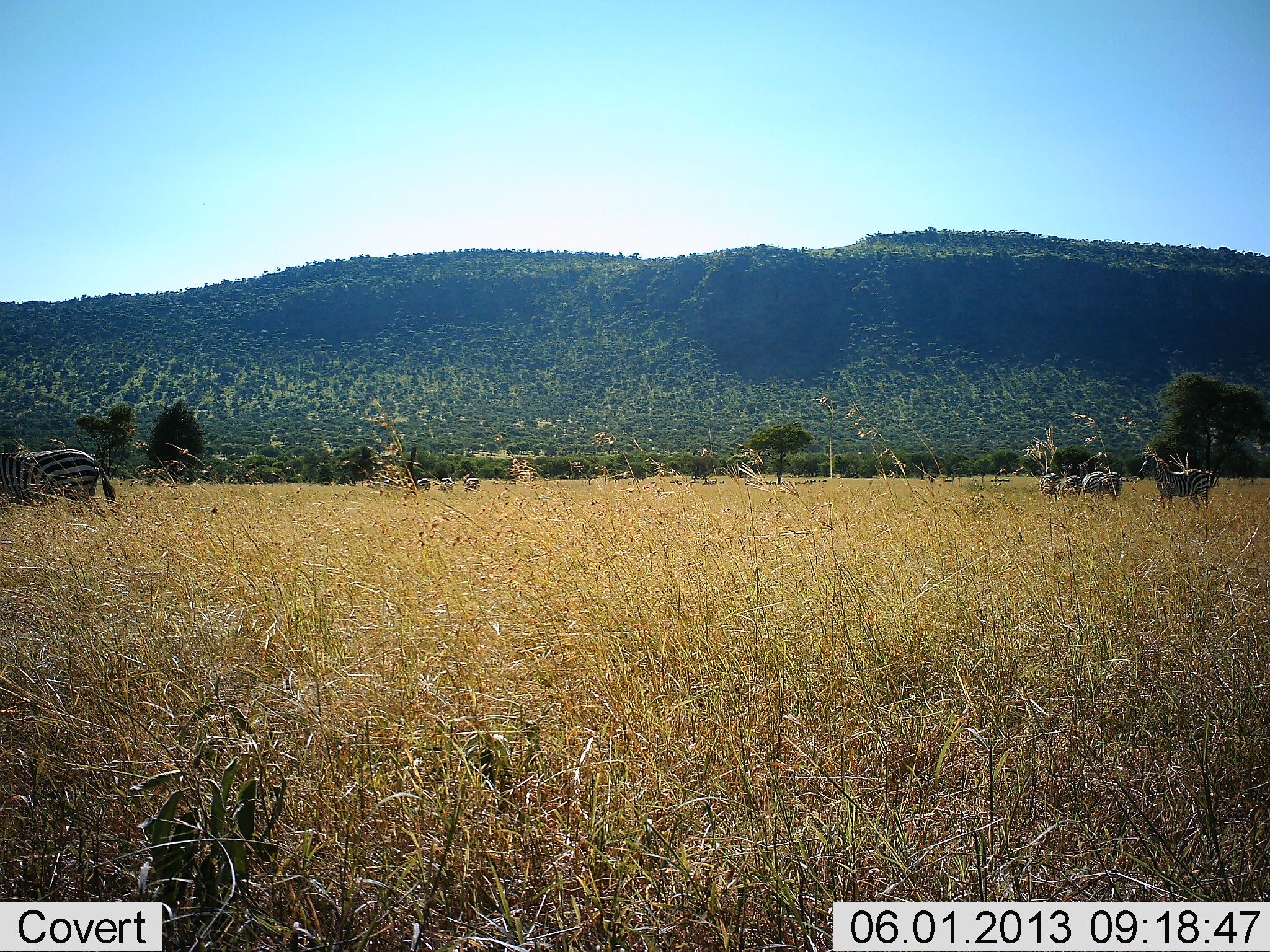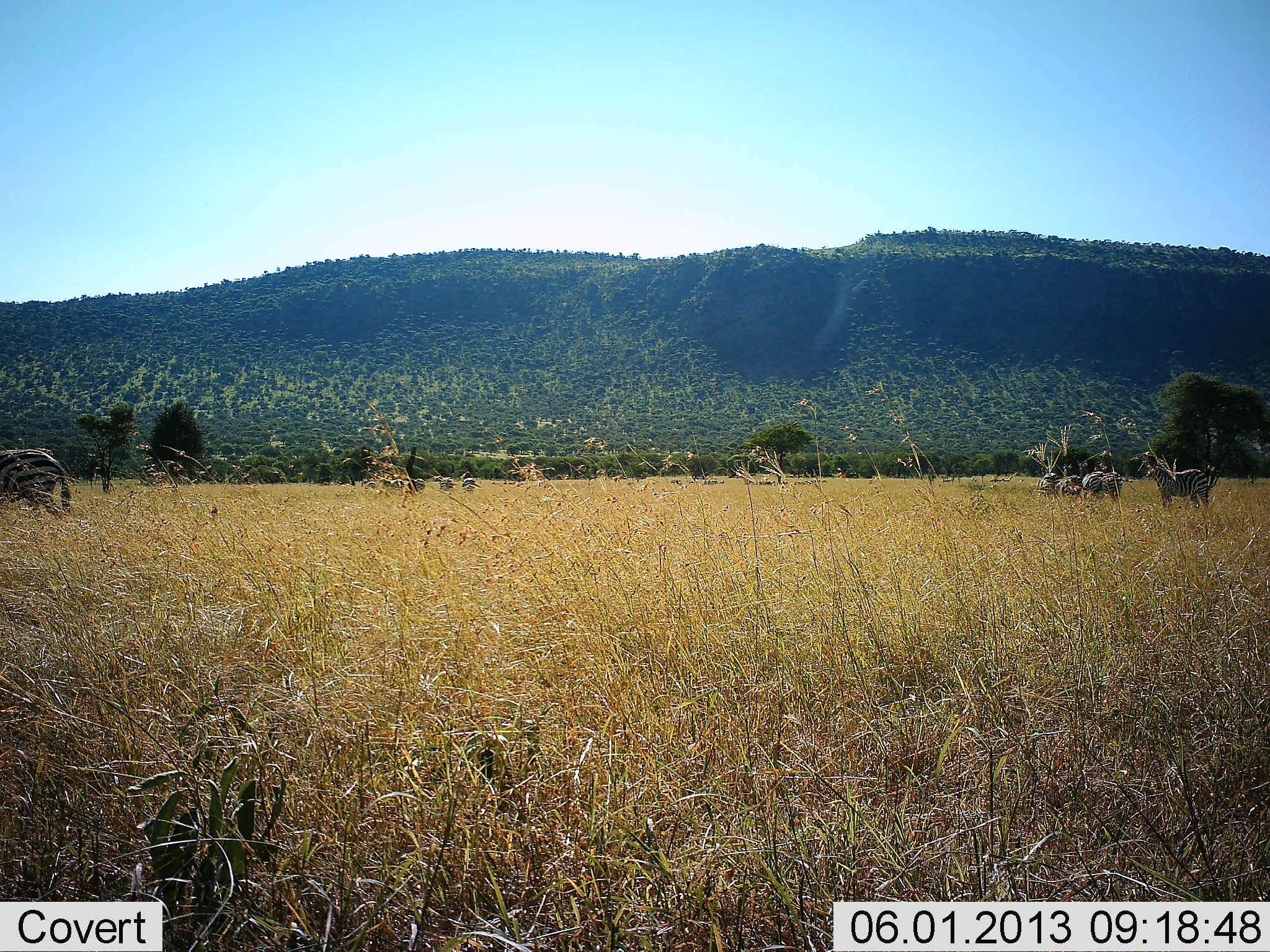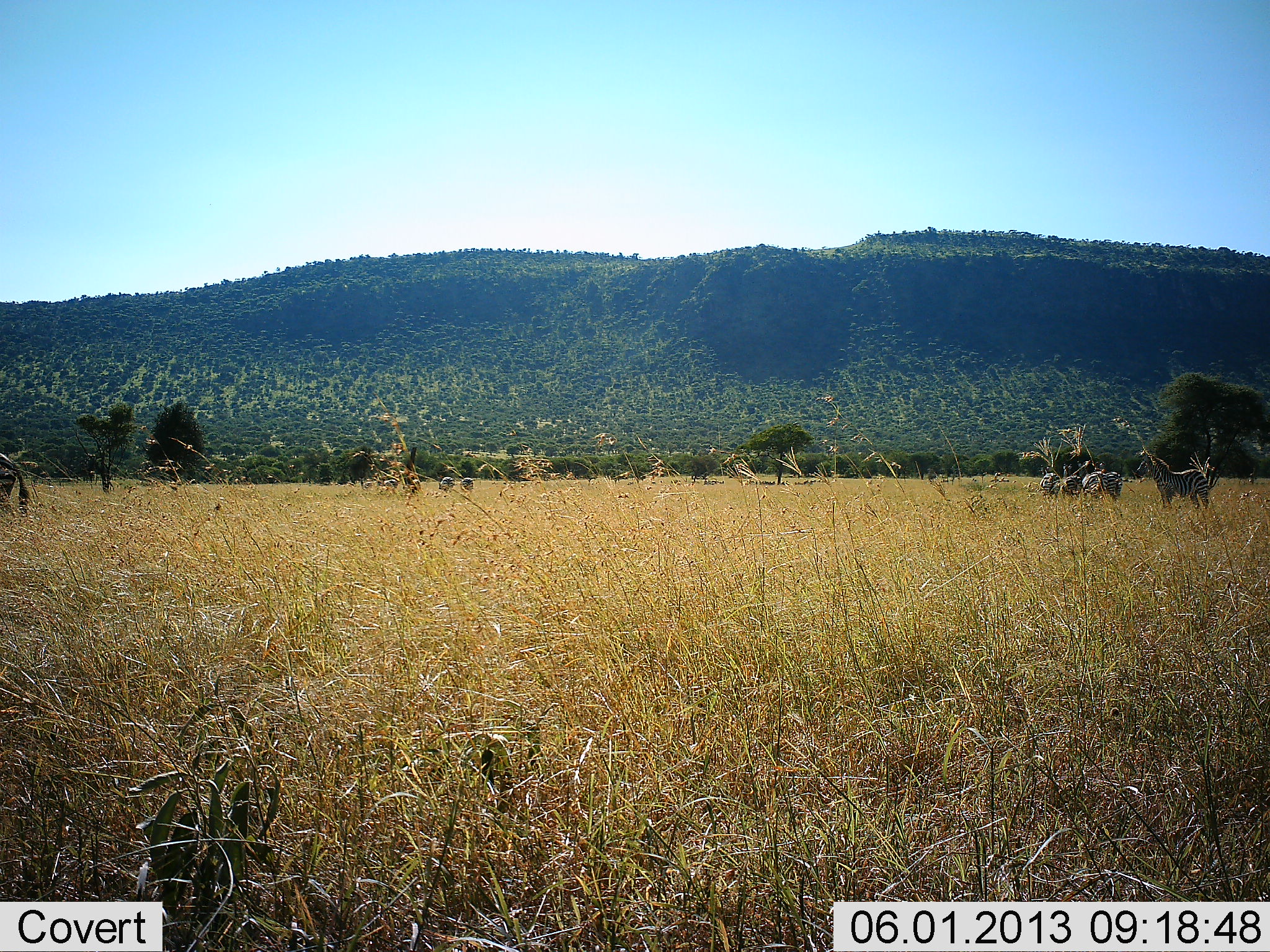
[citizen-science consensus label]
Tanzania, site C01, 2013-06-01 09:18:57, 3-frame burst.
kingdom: Animalia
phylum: Chordata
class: Mammalia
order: Perissodactyla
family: Equidae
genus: Equus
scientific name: Equus quagga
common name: plains zebra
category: zebra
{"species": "zebra (plains zebra) (Equus quagga)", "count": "9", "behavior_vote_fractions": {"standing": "60%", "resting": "0%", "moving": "80%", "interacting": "0%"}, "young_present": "0%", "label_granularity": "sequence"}